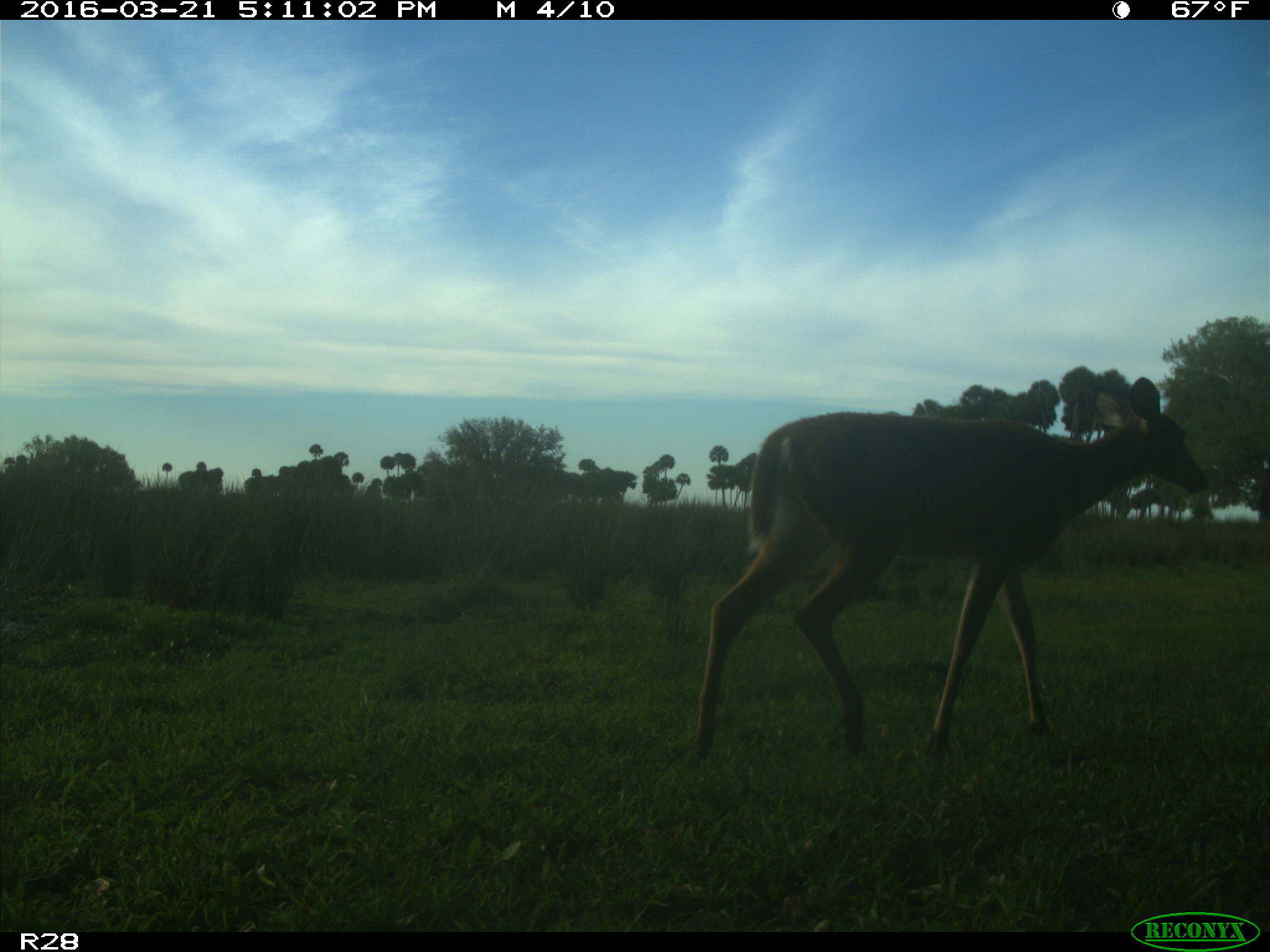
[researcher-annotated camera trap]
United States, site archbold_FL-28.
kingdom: Animalia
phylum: Chordata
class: Mammalia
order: Artiodactyla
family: Cervidae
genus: Odocoileus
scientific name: Odocoileus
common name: deer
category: unidentified deer